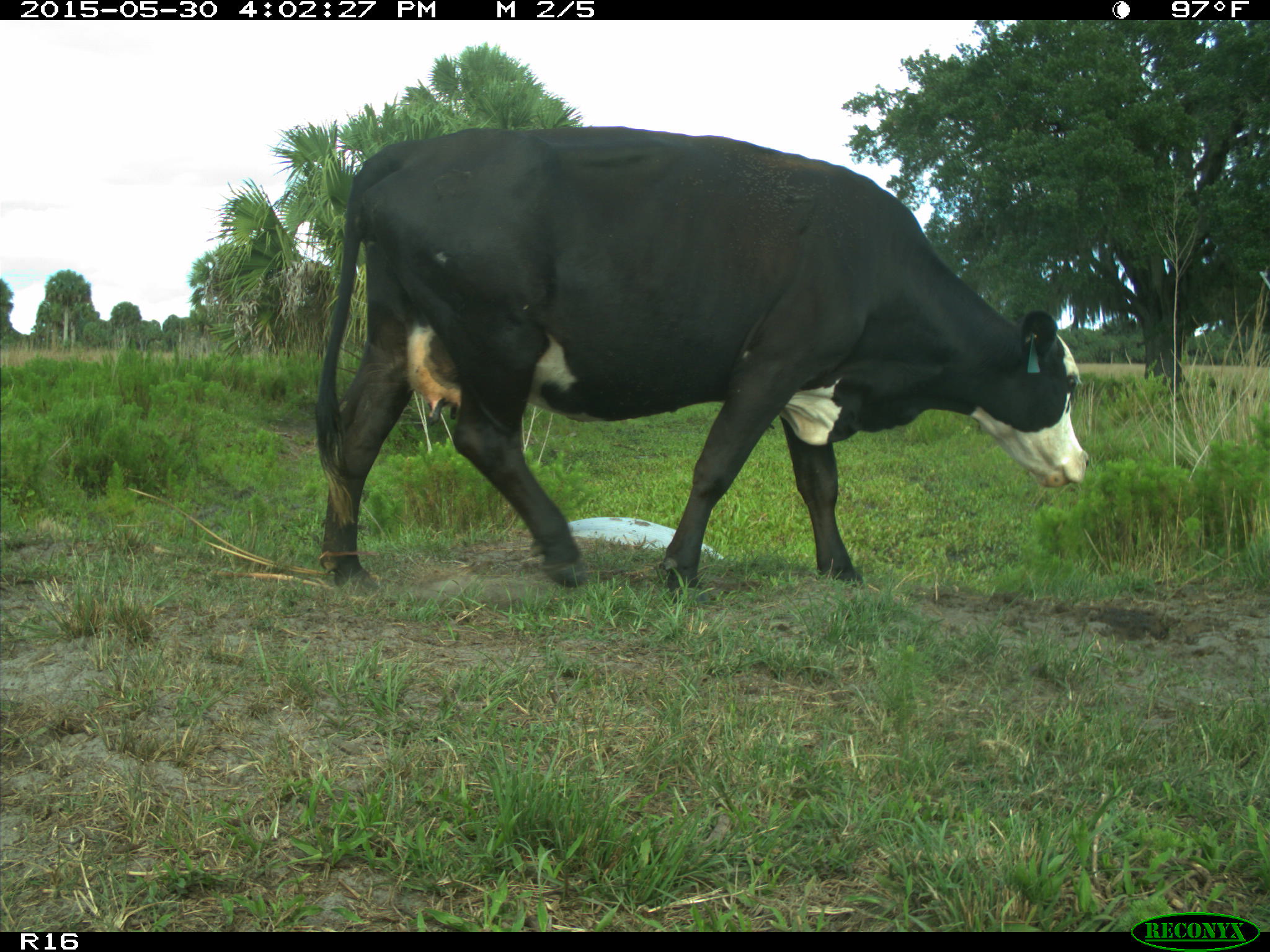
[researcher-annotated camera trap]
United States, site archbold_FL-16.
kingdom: Animalia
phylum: Chordata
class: Mammalia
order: Artiodactyla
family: Bovidae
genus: Bos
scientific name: Bos taurus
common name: domestic cow